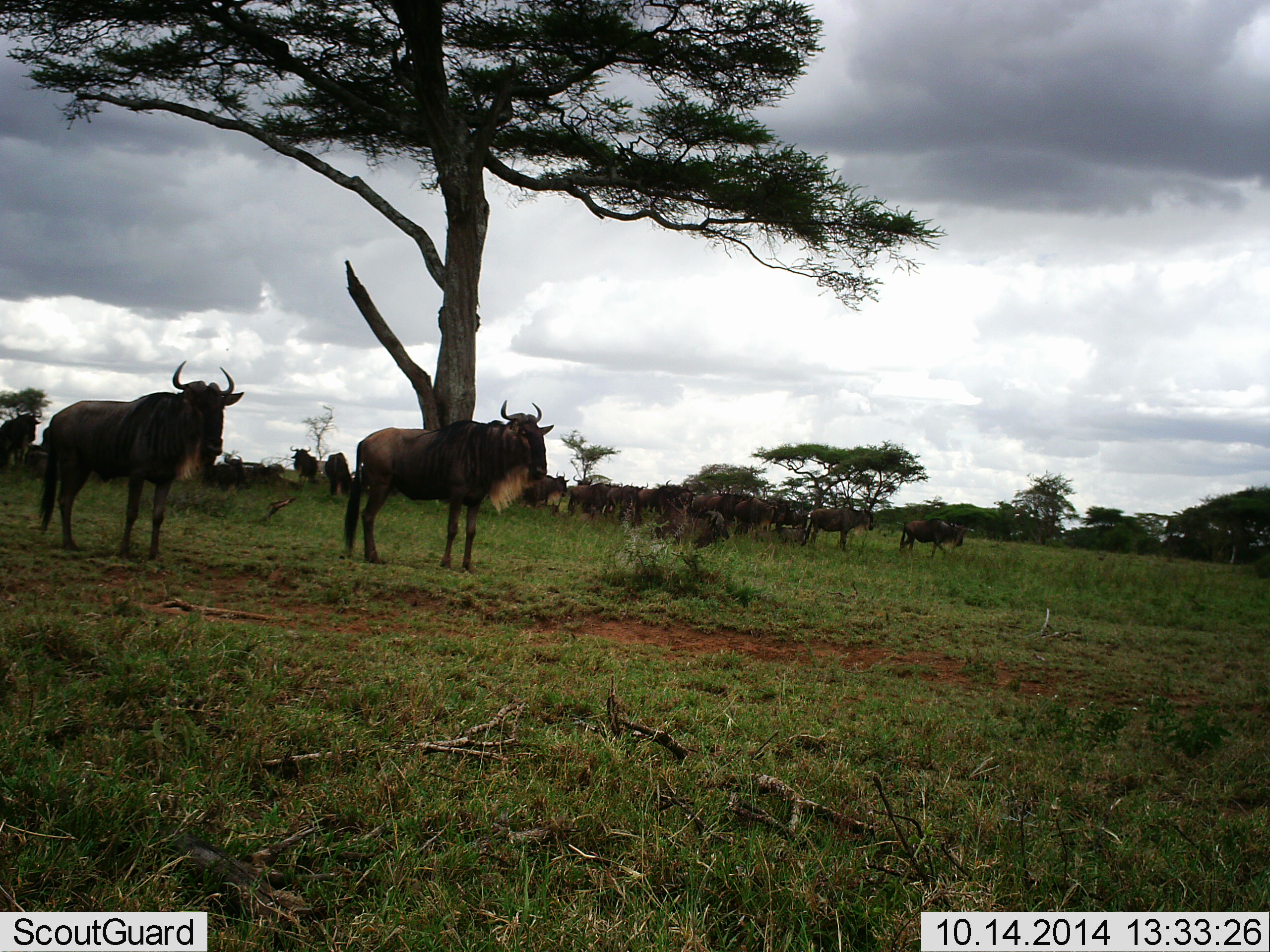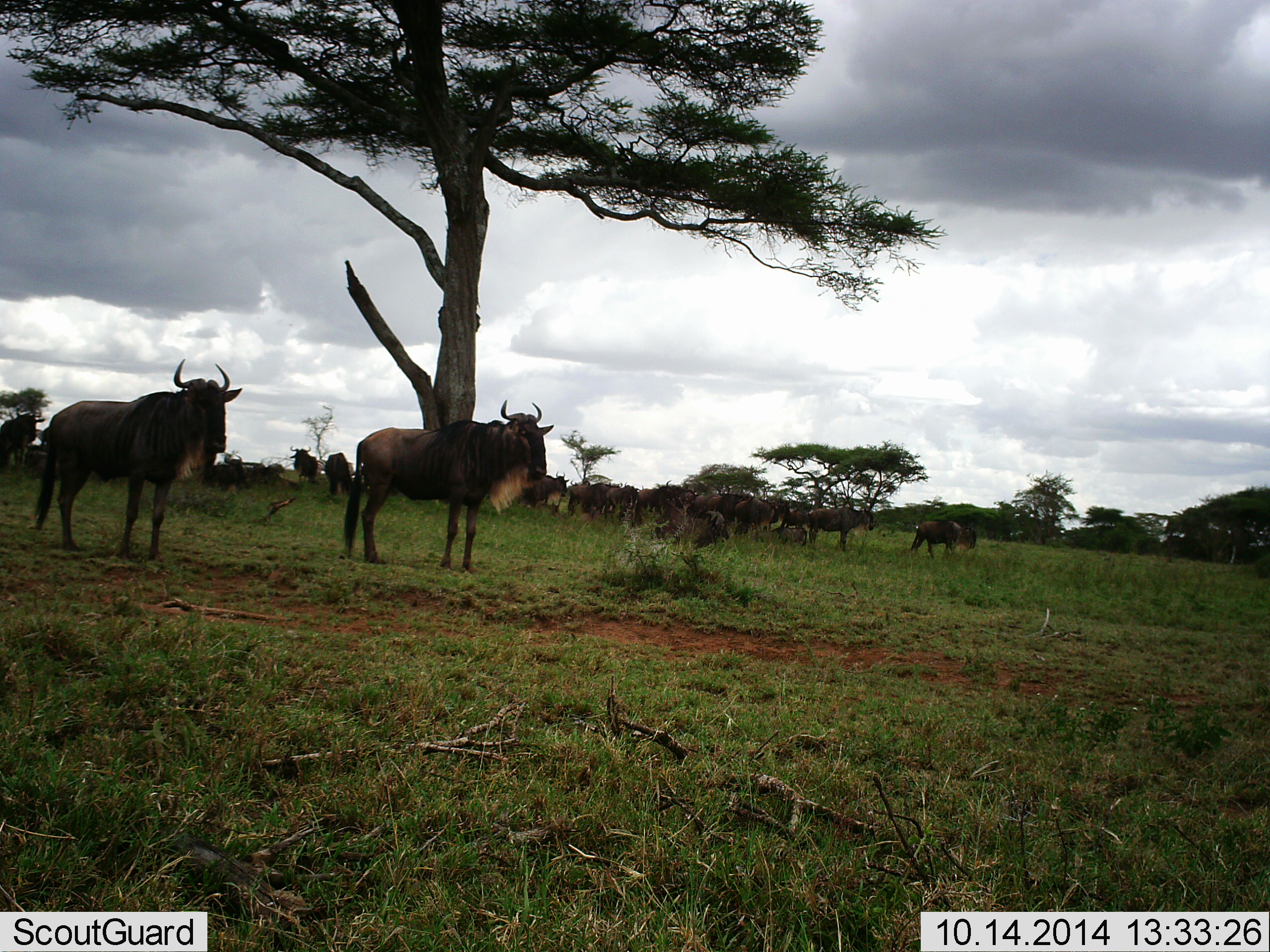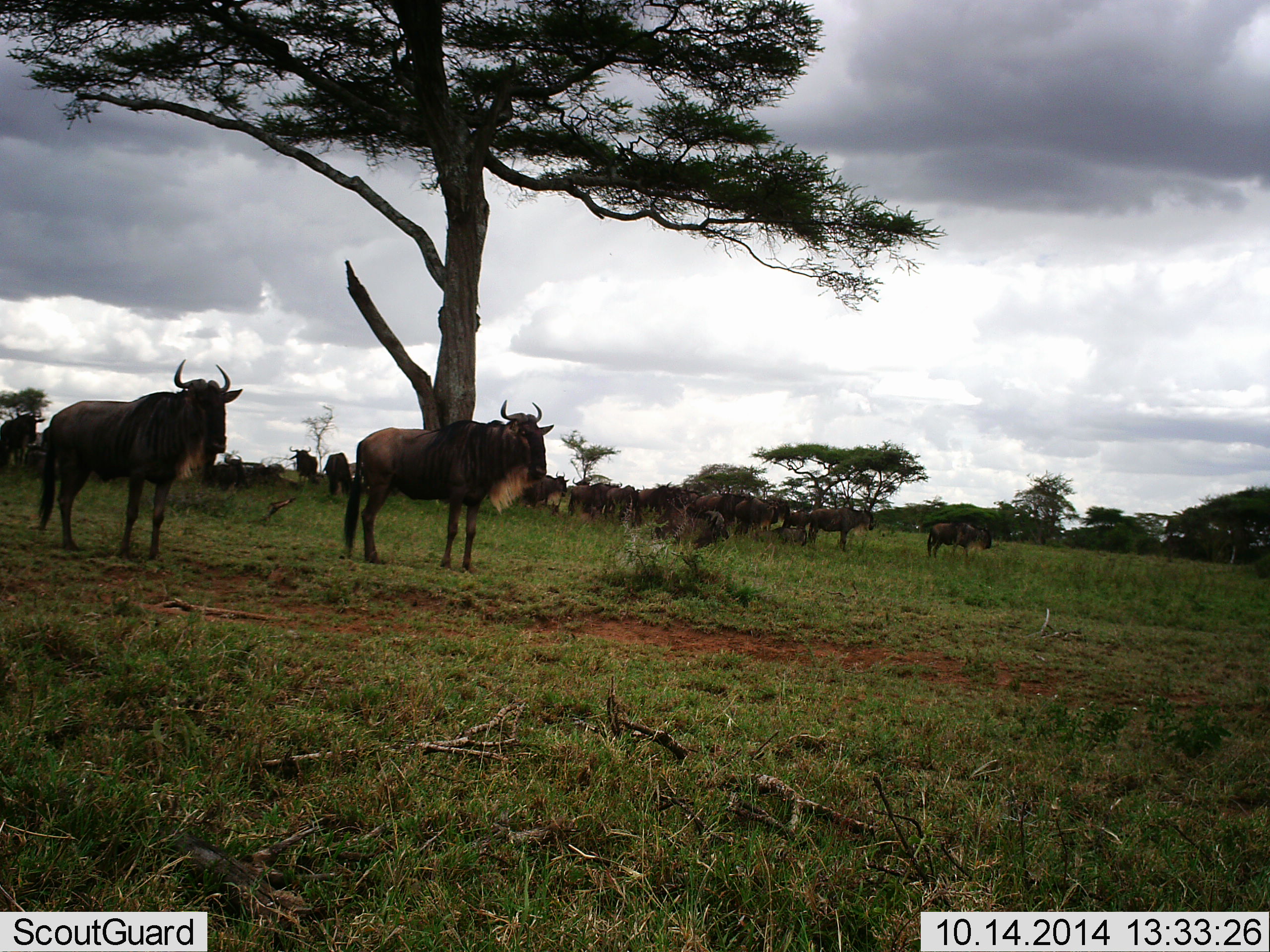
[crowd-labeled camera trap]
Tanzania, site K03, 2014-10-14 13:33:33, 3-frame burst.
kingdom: Animalia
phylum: Chordata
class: Mammalia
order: Artiodactyla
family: Bovidae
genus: Connochaetes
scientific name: Connochaetes taurinus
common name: blue wildebeest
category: wildebeest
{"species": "wildebeest (blue wildebeest) (Connochaetes taurinus)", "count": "11-50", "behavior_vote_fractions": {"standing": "100%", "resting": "30%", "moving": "50%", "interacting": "10%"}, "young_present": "10%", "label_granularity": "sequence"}